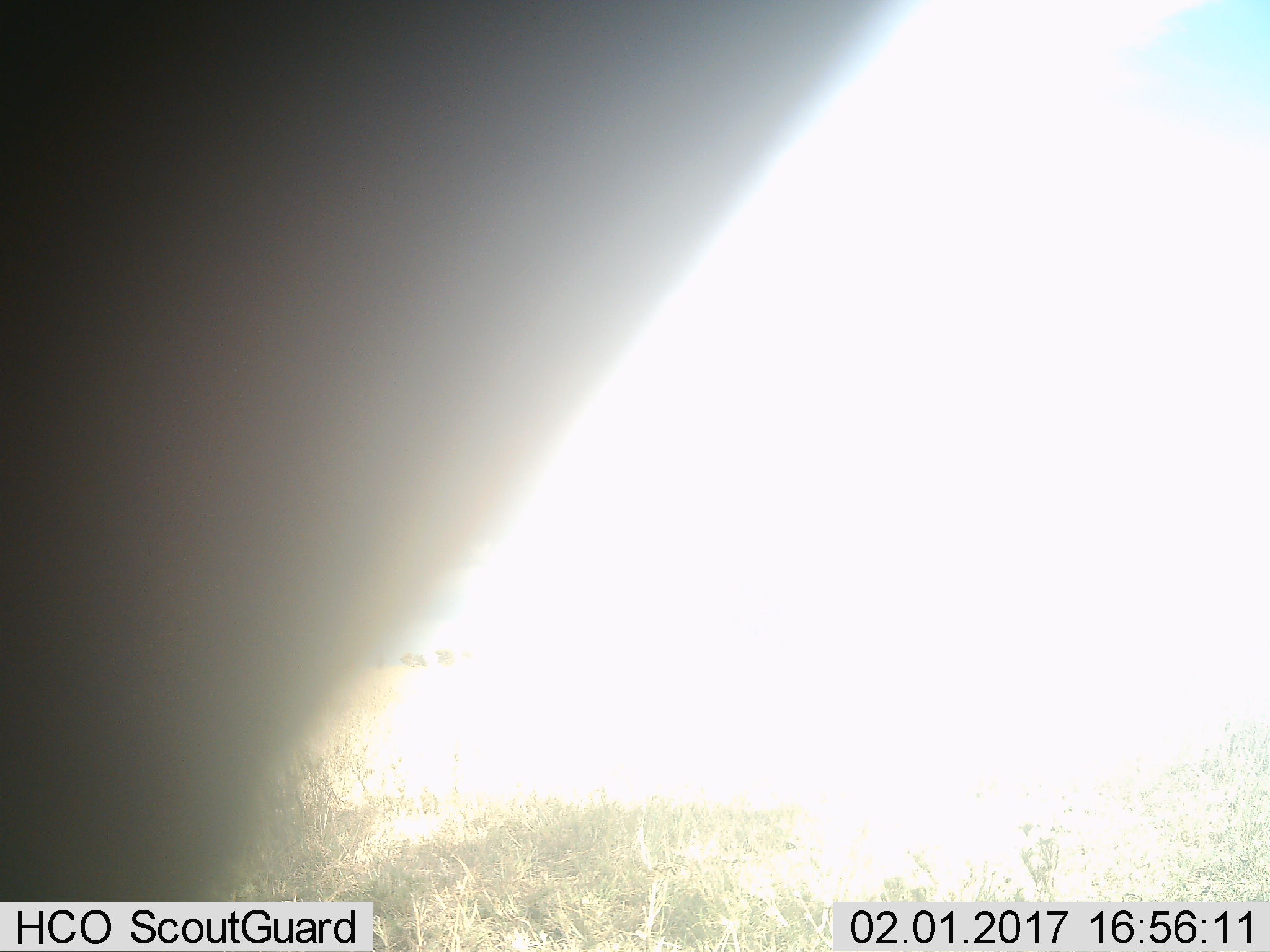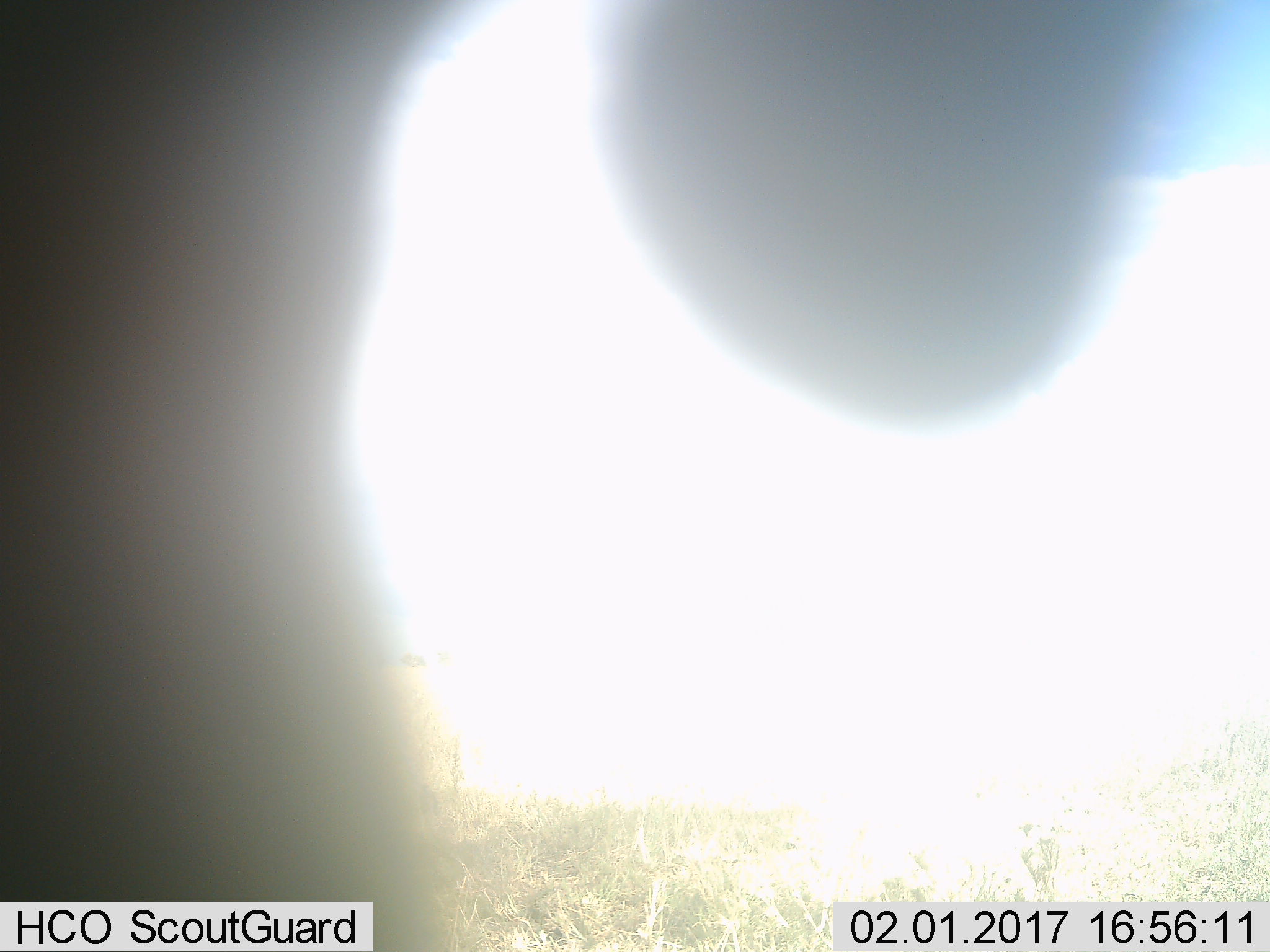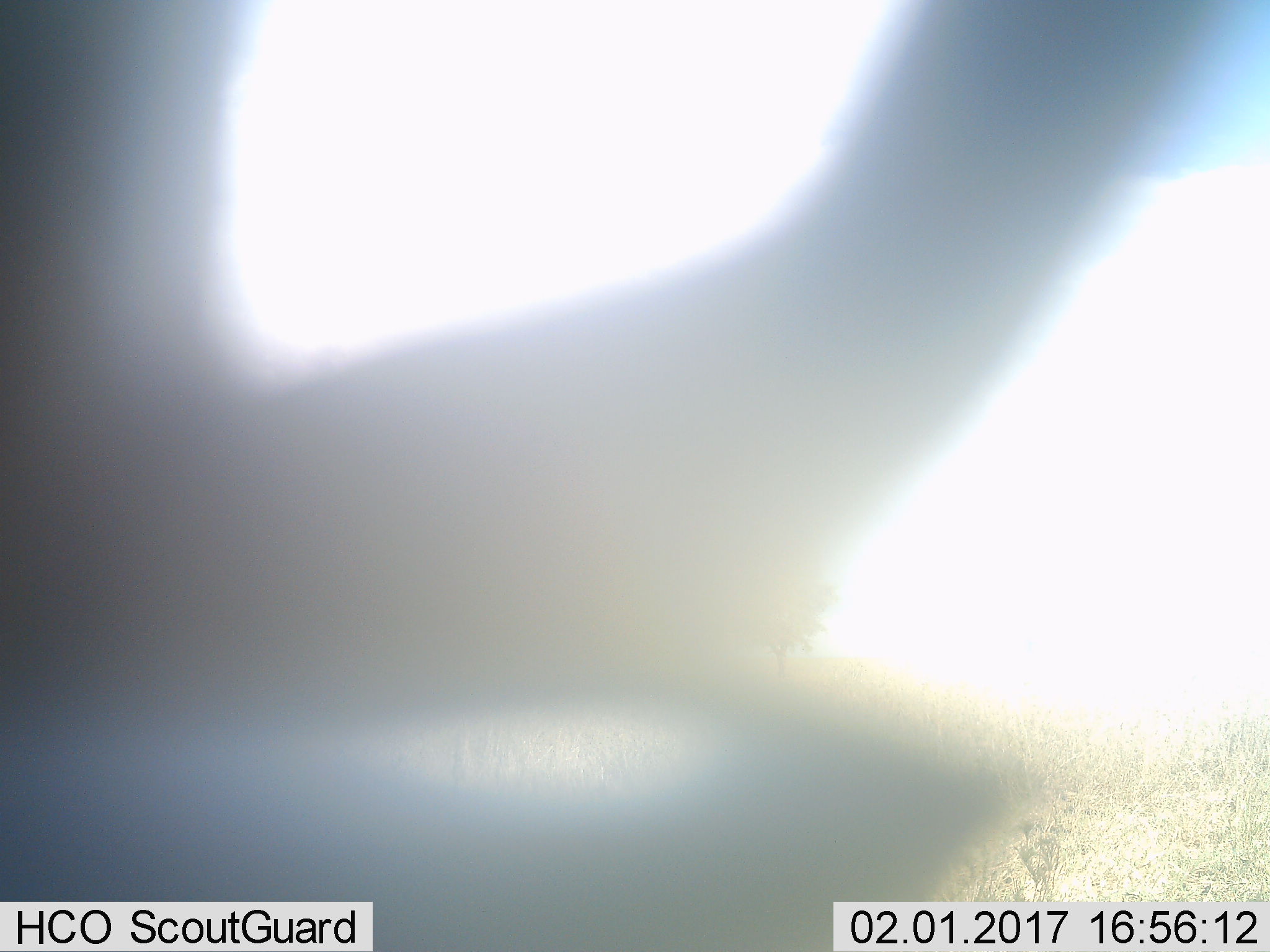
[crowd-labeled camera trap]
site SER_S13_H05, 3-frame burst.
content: unidentified animal